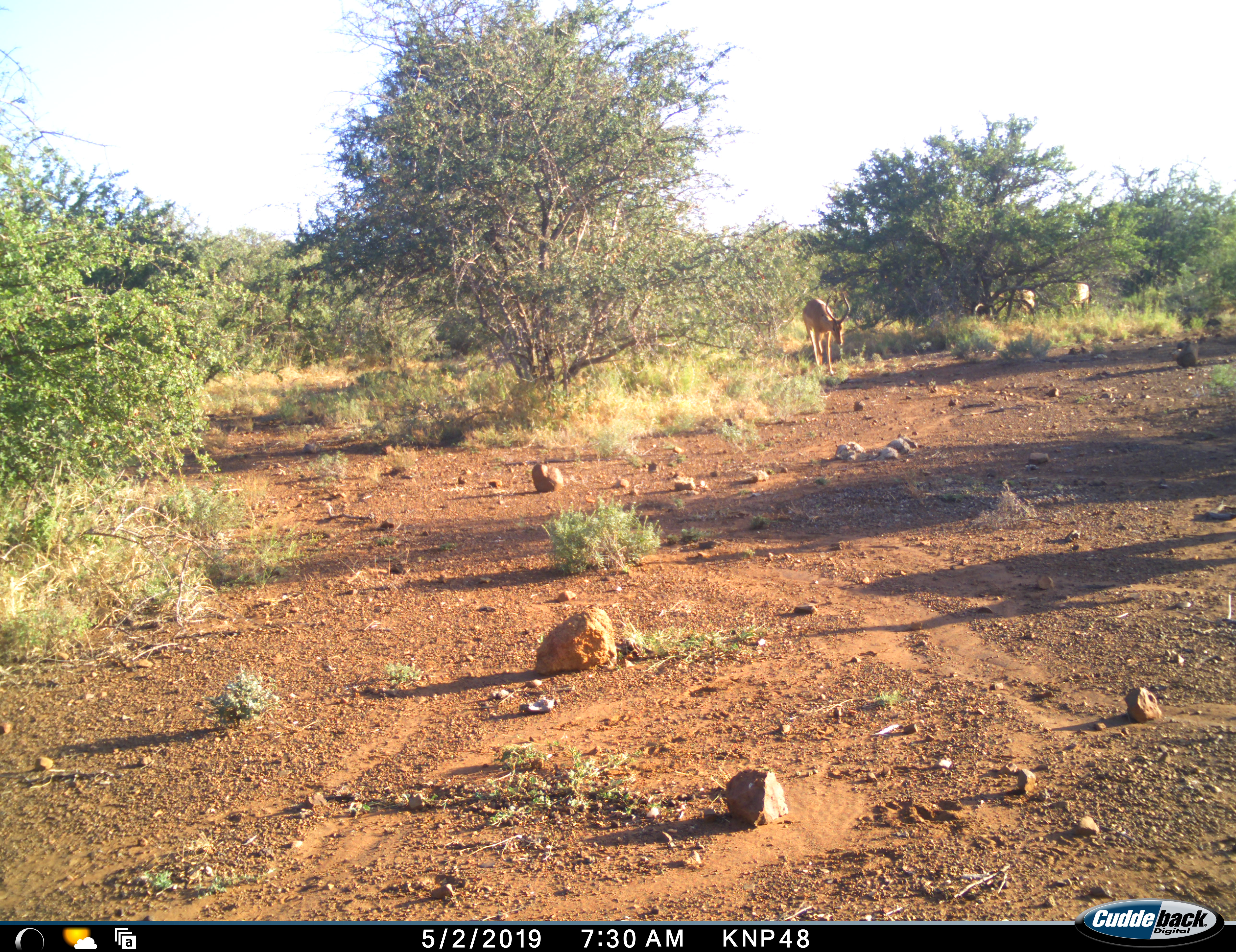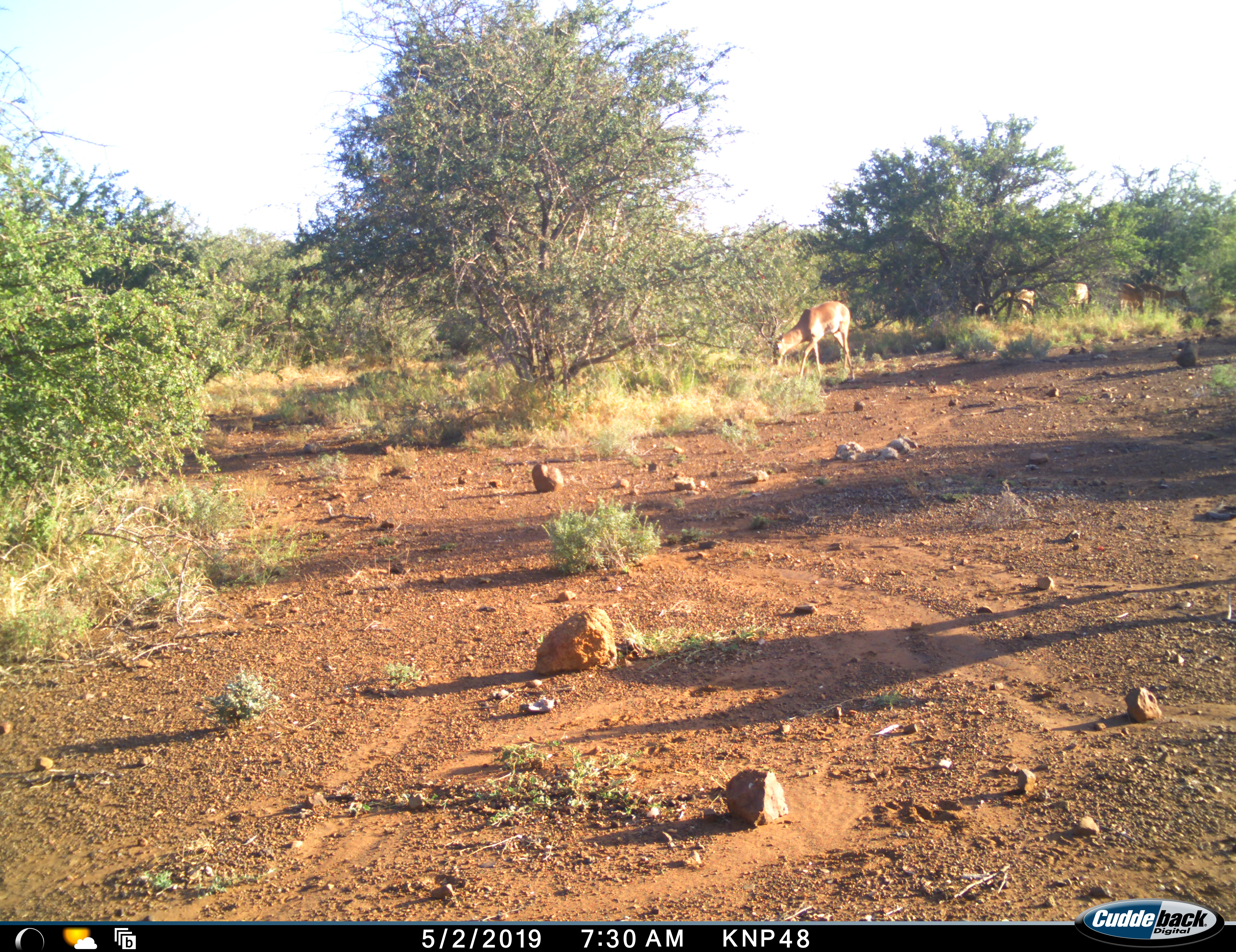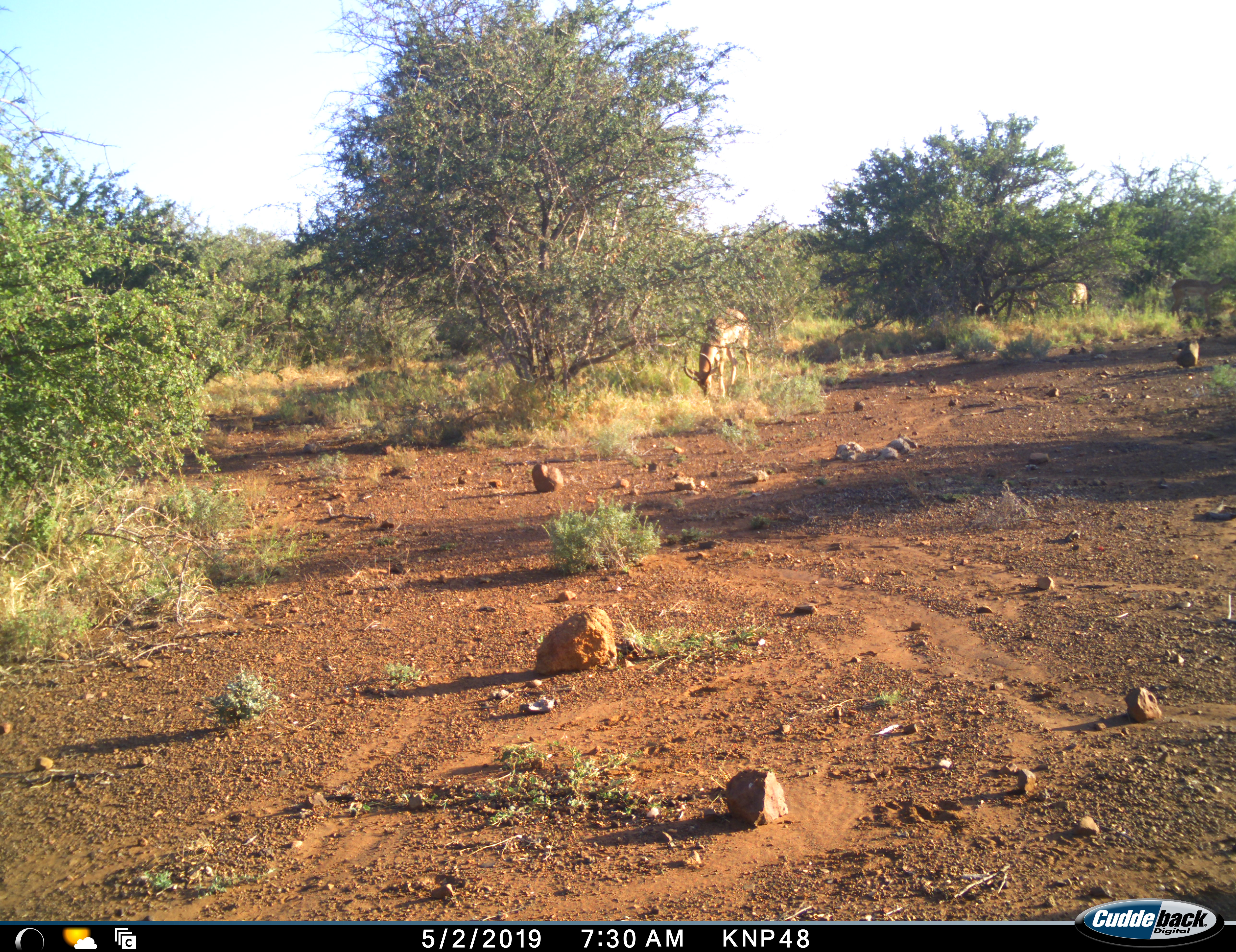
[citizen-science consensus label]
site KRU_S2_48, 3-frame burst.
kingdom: Animalia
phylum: Chordata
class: Mammalia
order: Artiodactyla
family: Bovidae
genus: Aepyceros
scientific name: Aepyceros melampus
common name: impala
Impala (Aepyceros melampus), count 5. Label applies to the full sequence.